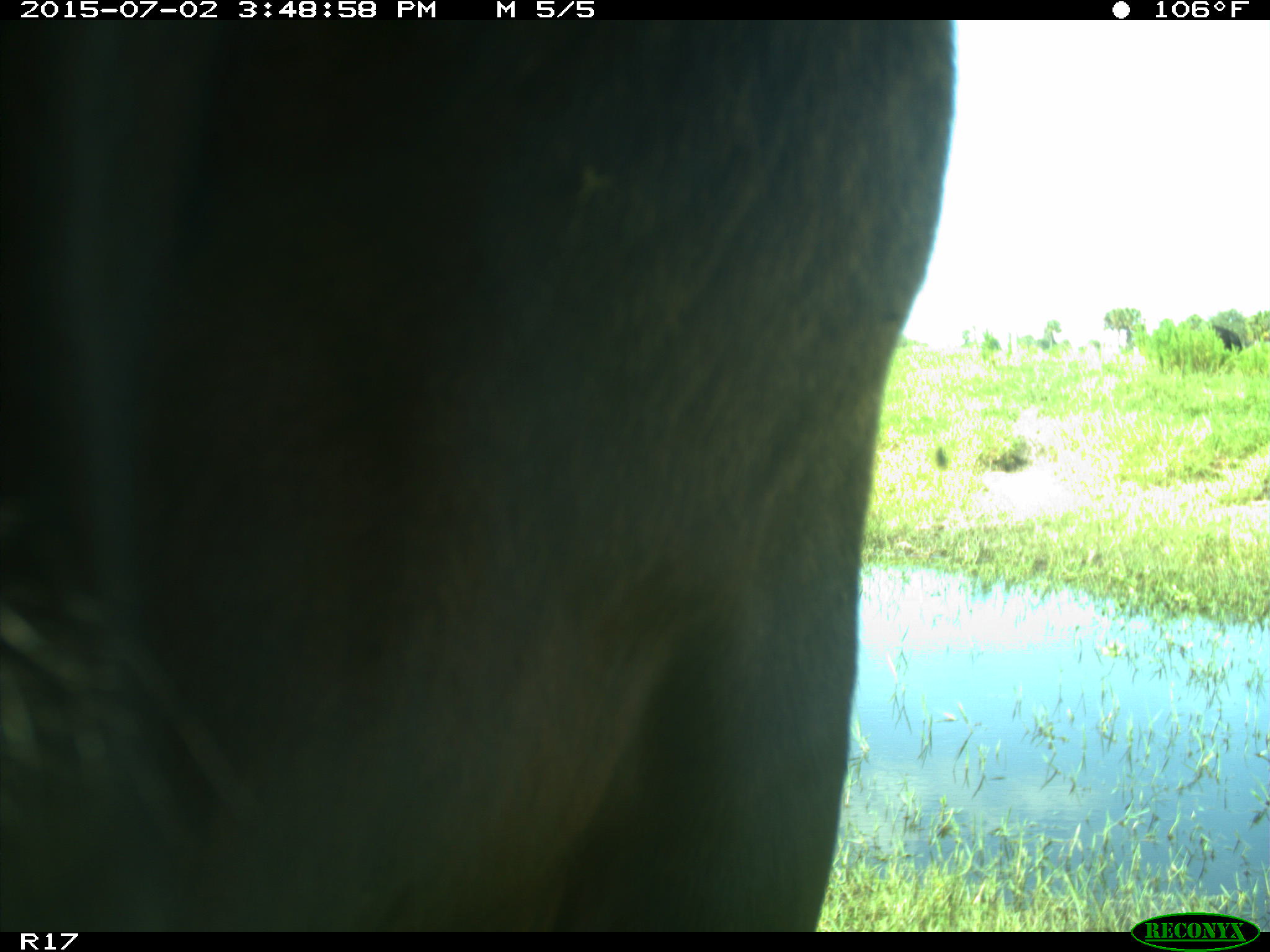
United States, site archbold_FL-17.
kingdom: Animalia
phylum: Chordata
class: Mammalia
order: Artiodactyla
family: Bovidae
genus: Bos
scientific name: Bos taurus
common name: domestic cow